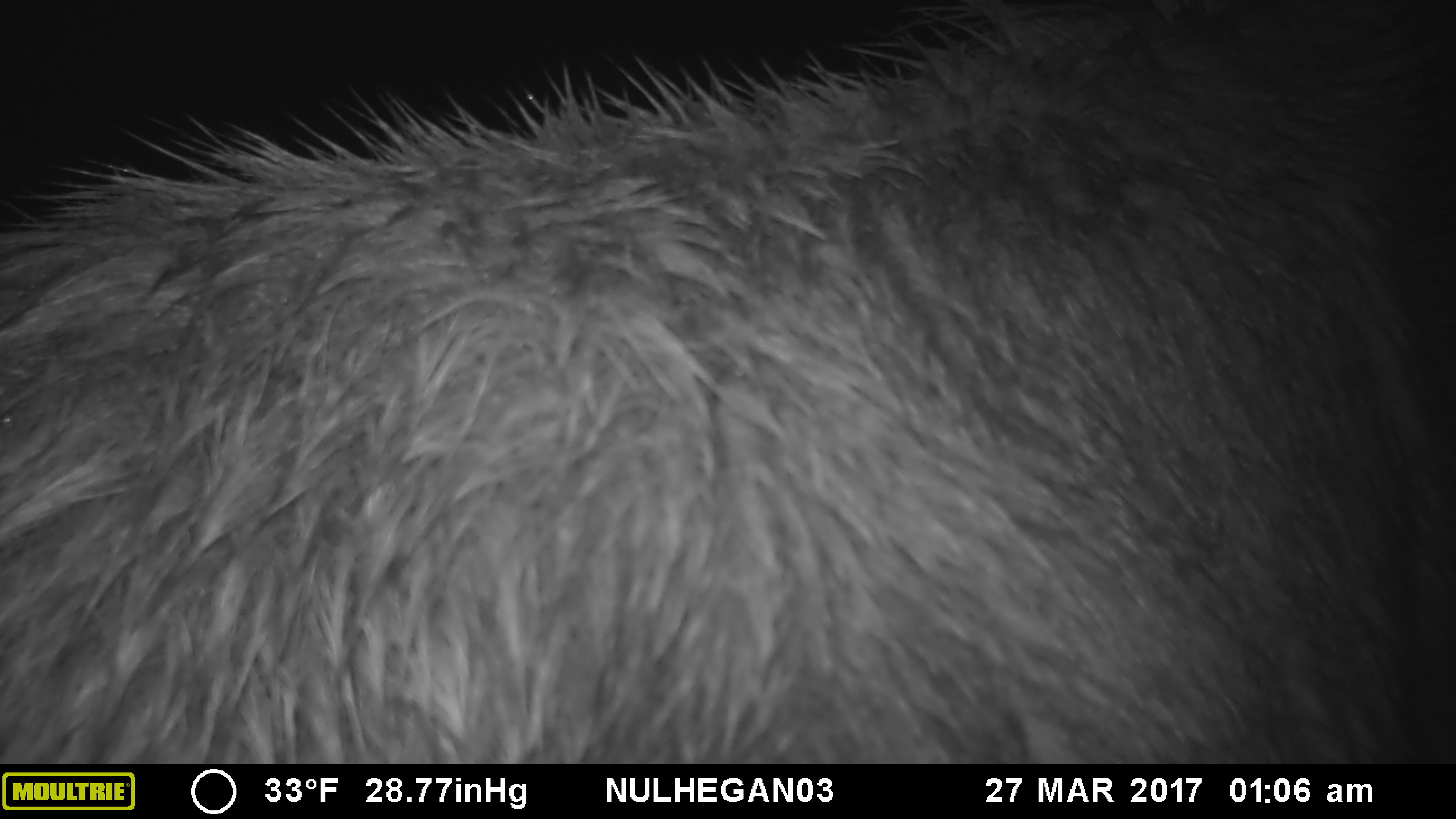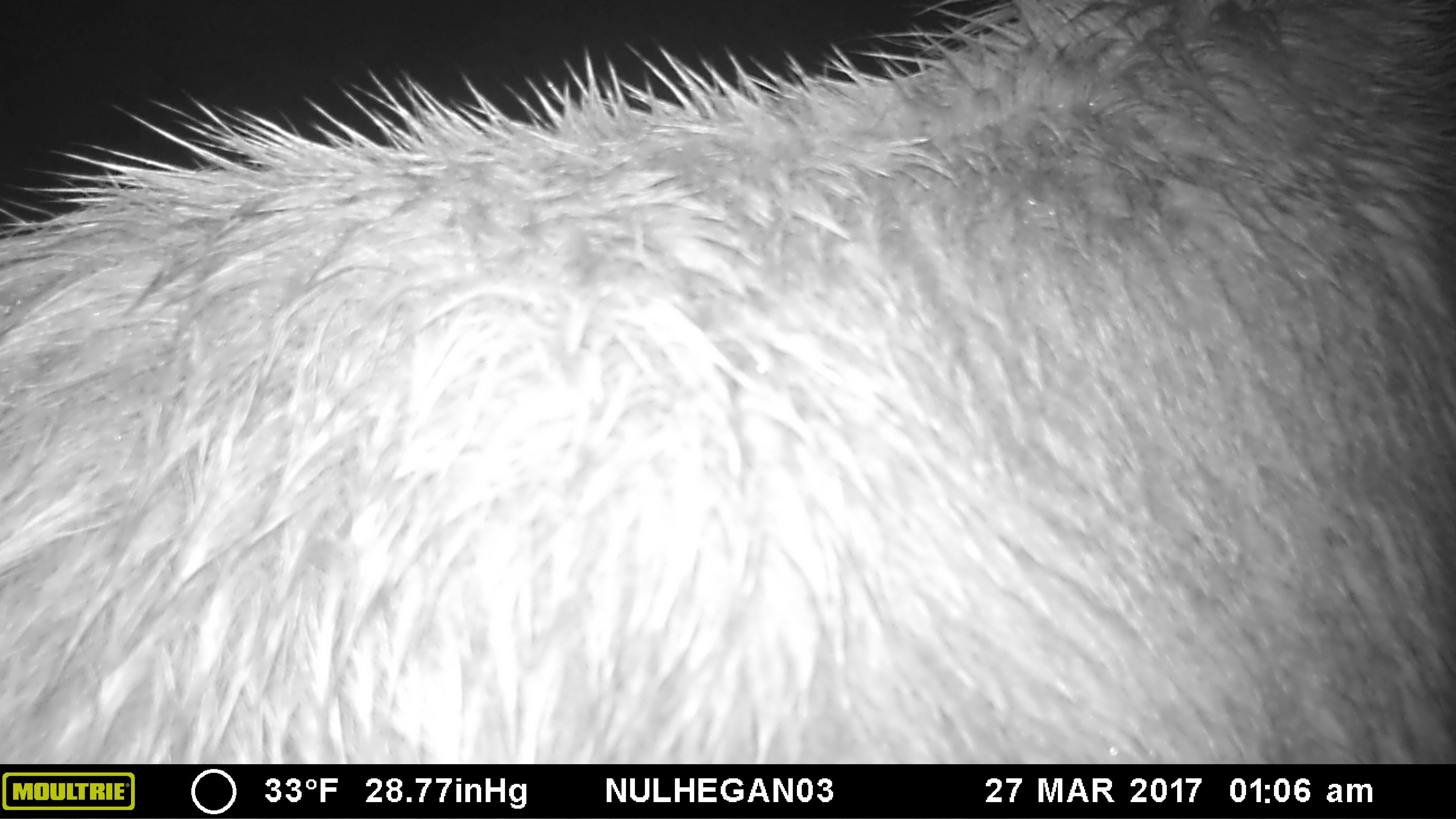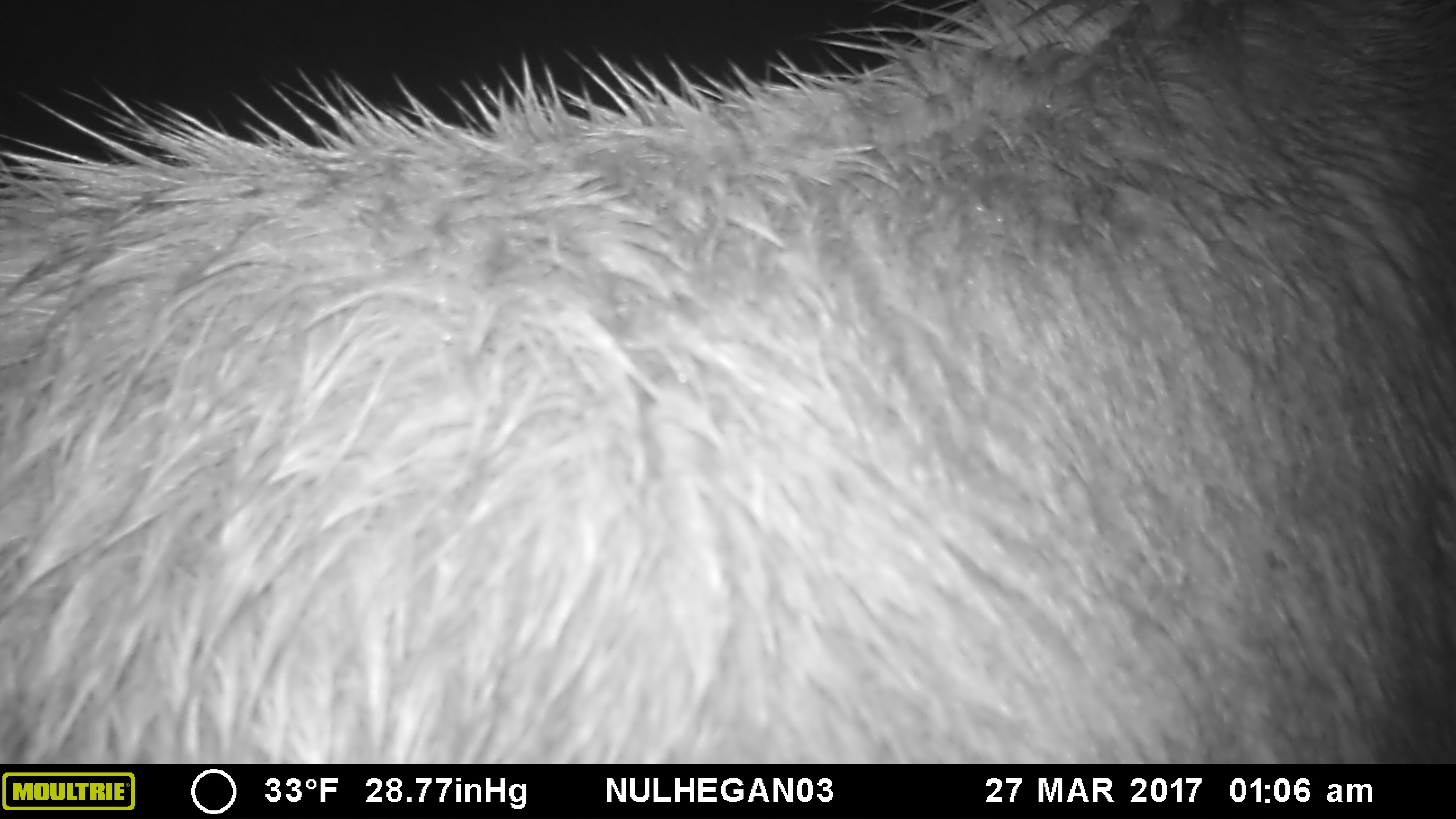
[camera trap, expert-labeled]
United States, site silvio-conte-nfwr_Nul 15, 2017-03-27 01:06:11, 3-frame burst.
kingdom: Animalia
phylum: Chordata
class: Mammalia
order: Artiodactyla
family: Cervidae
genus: Alces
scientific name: Alces alces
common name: moose